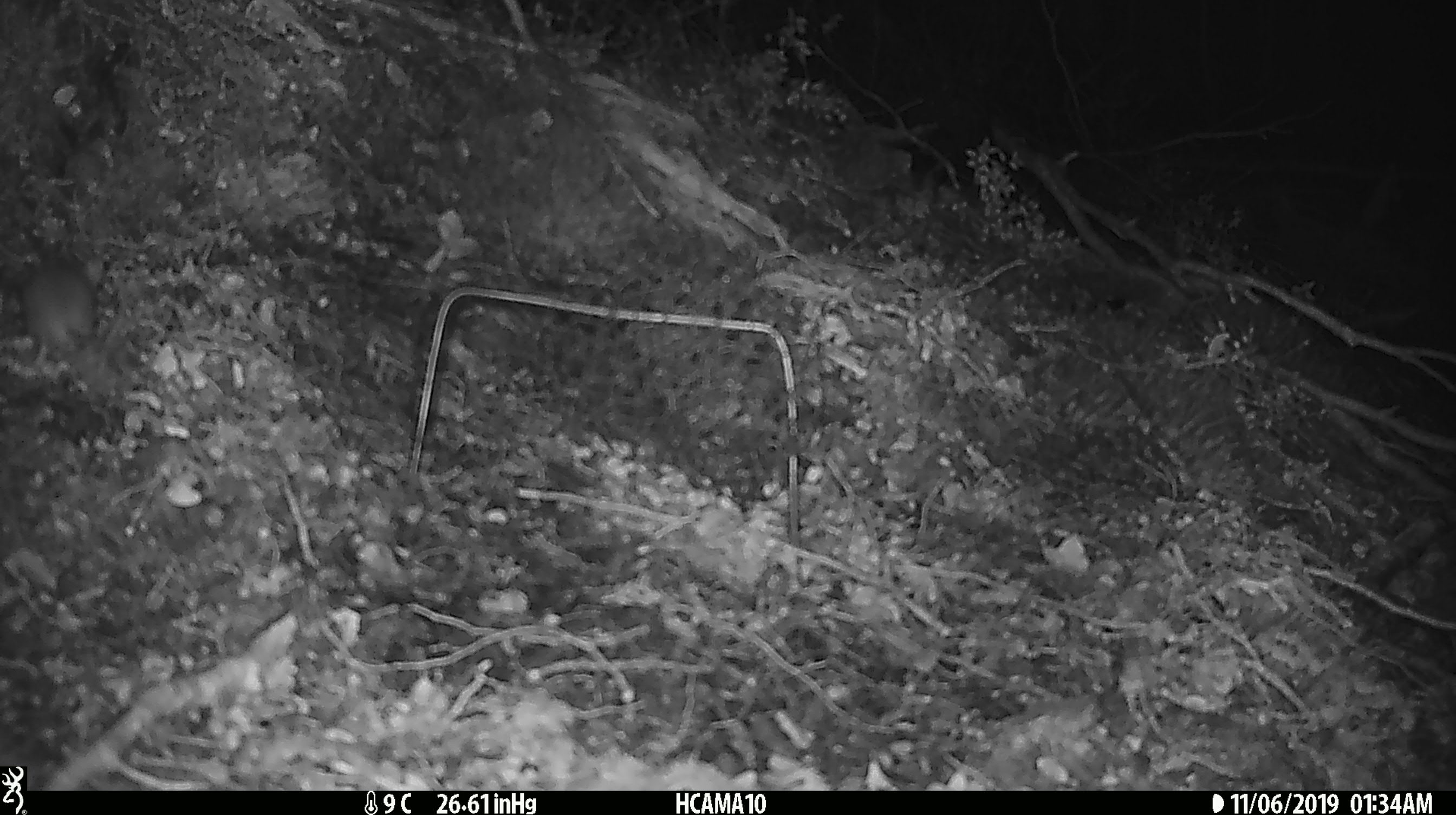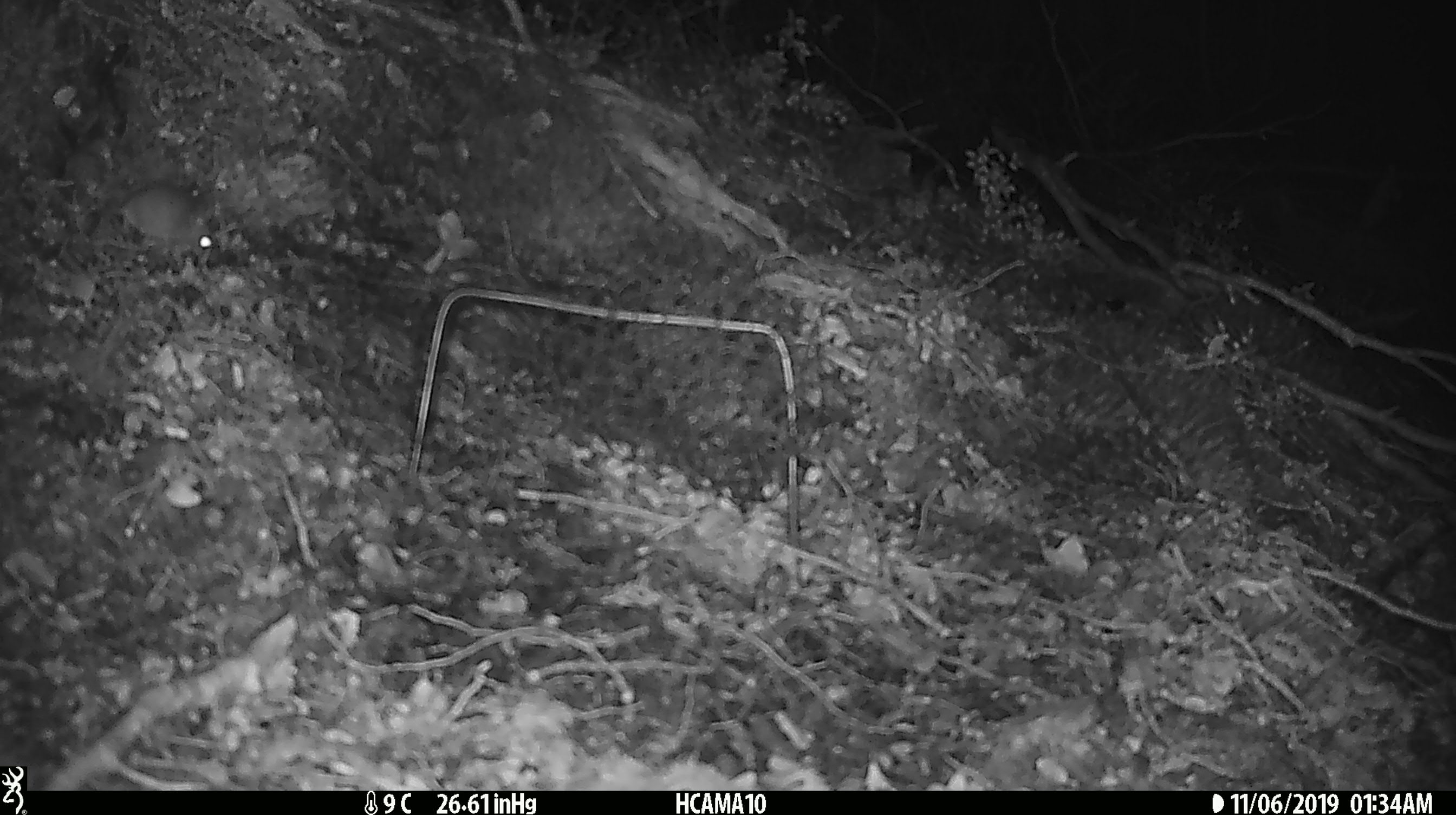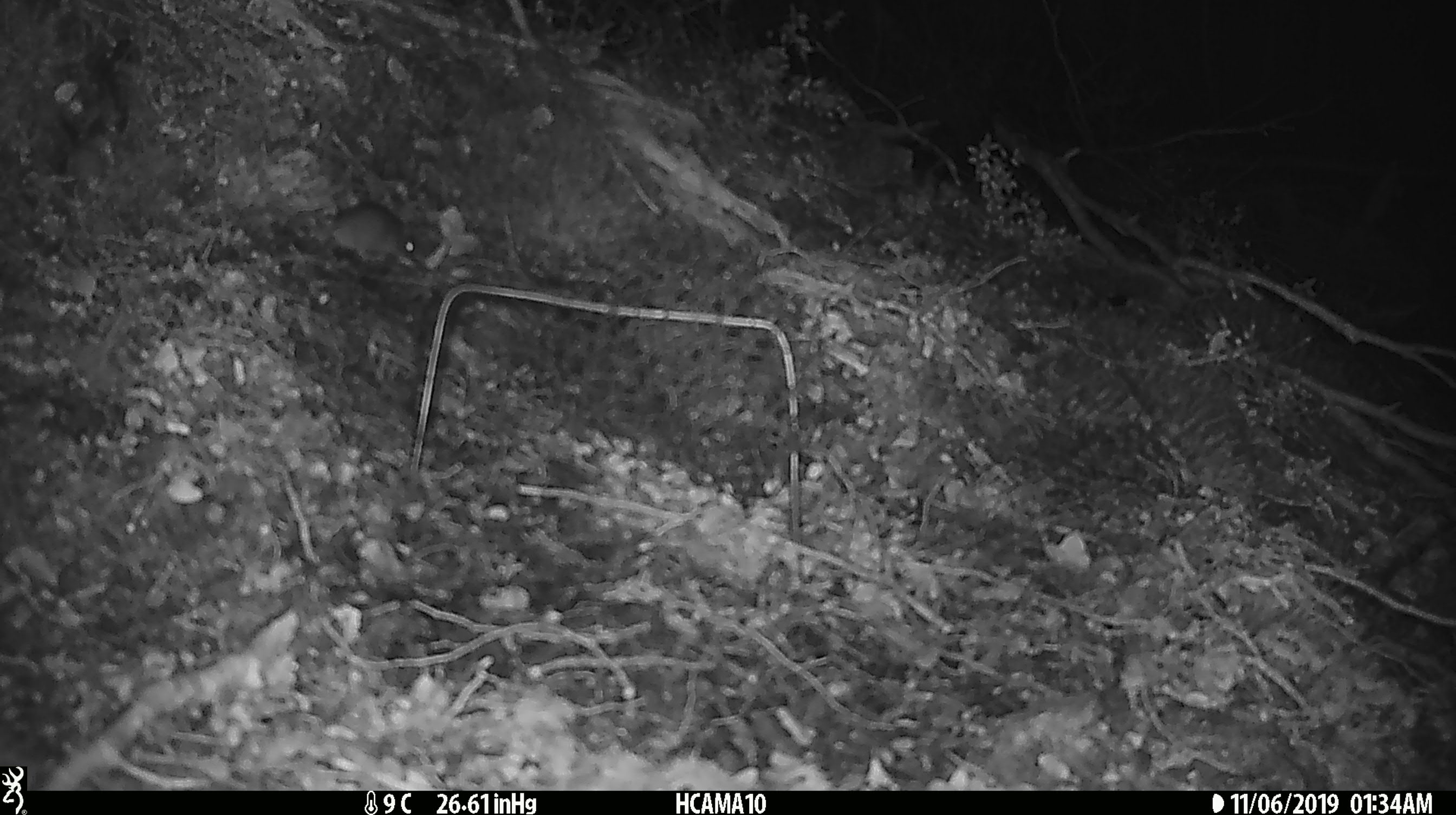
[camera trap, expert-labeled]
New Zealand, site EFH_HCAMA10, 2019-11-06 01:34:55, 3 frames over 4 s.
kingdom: Animalia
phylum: Chordata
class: Mammalia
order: Rodentia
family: Muridae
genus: Mus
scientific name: Mus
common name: mouse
Mouse (Mus).